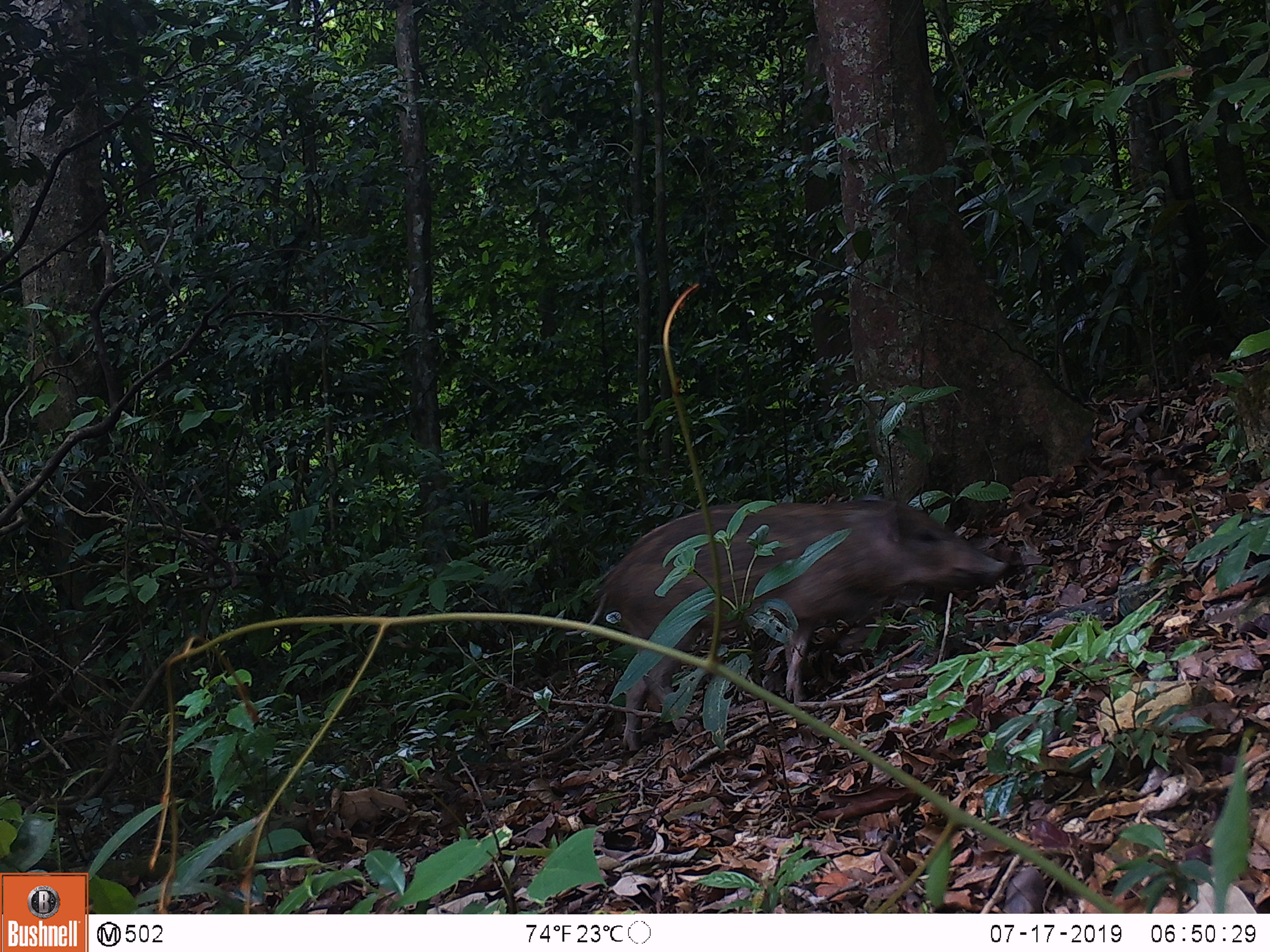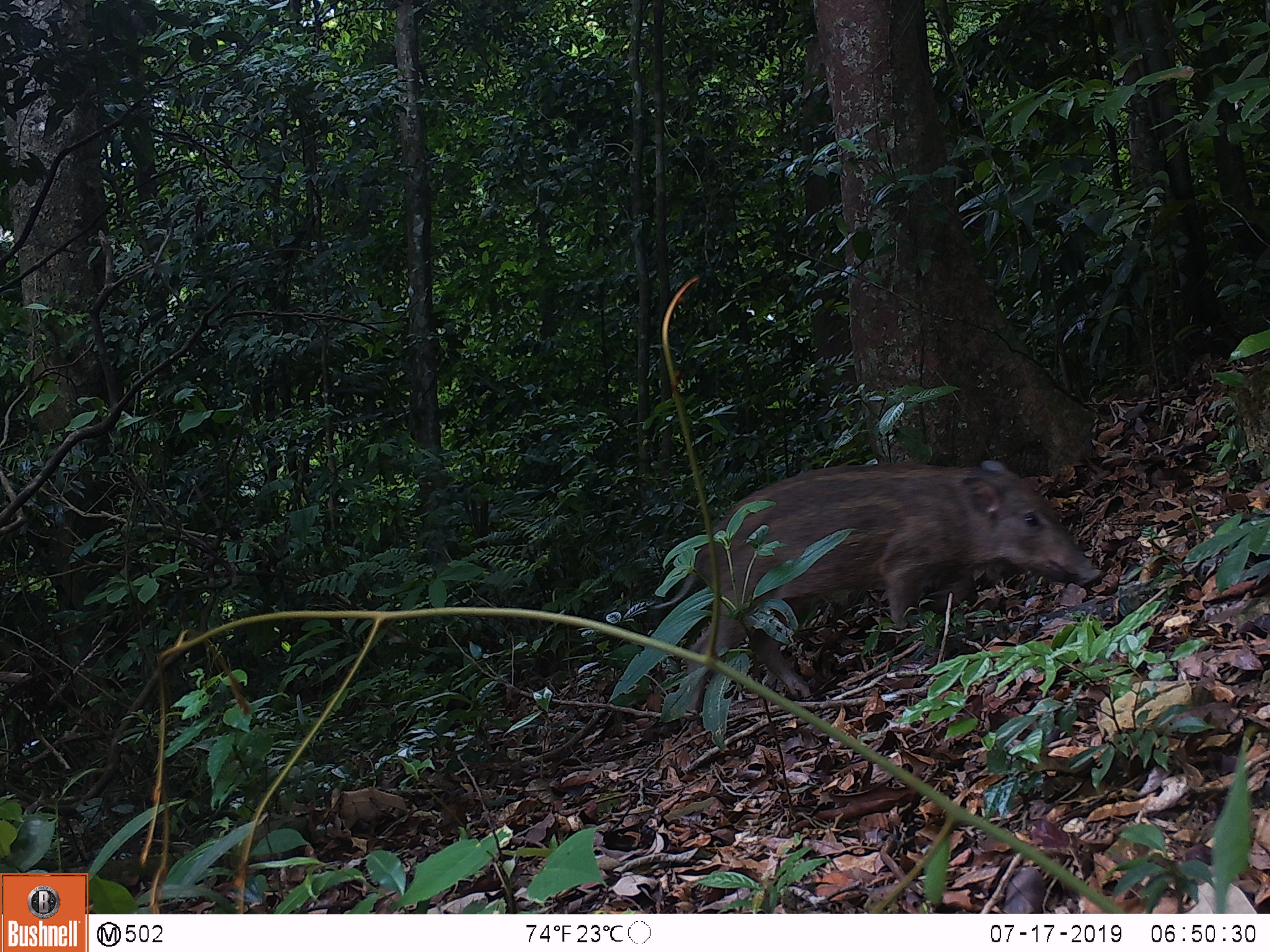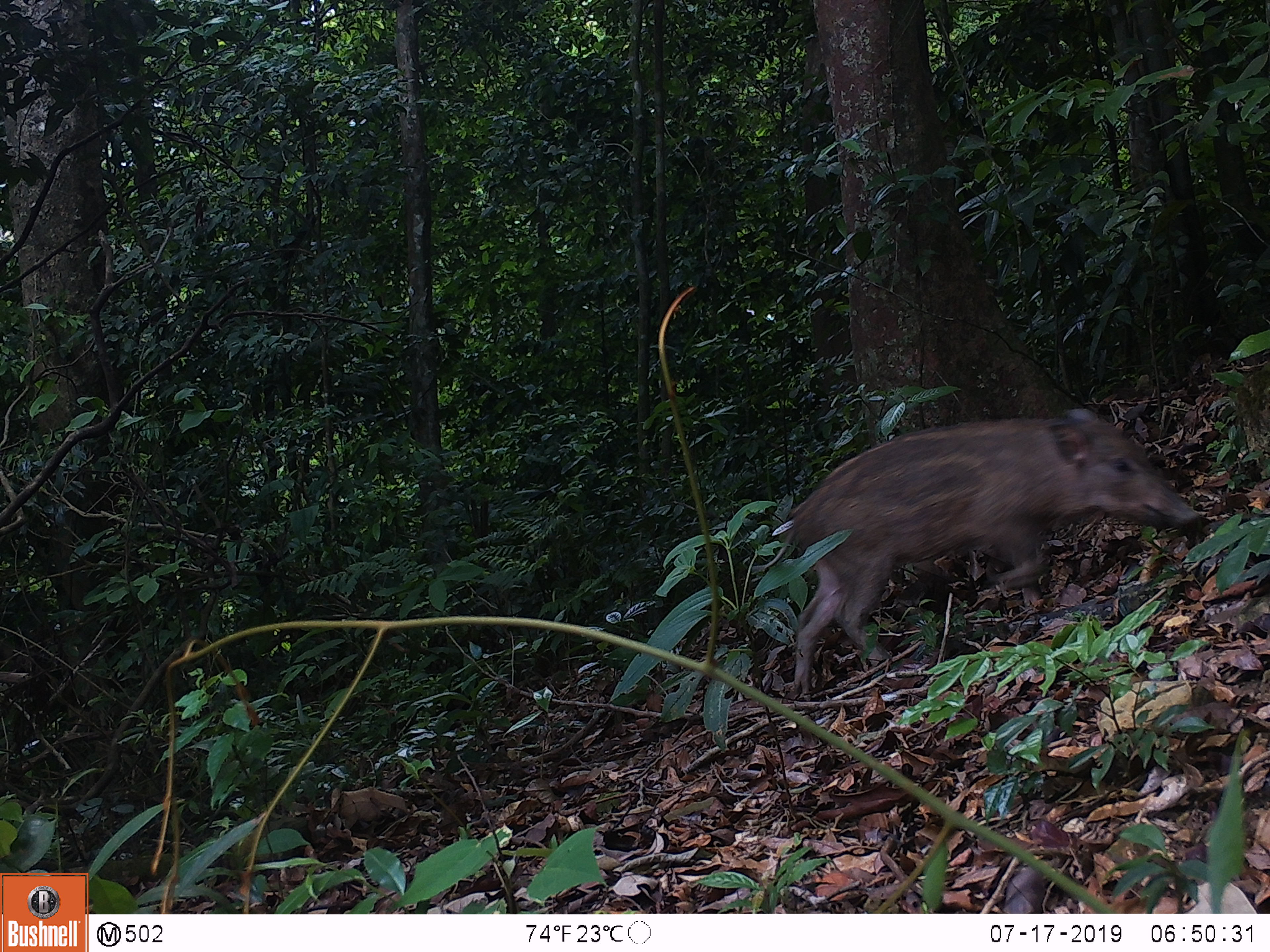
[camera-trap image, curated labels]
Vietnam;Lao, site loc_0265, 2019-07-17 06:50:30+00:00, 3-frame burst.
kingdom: Animalia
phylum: Chordata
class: Mammalia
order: Artiodactyla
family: Suidae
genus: Sus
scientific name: Sus scrofa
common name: eurasian wild pig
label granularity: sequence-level